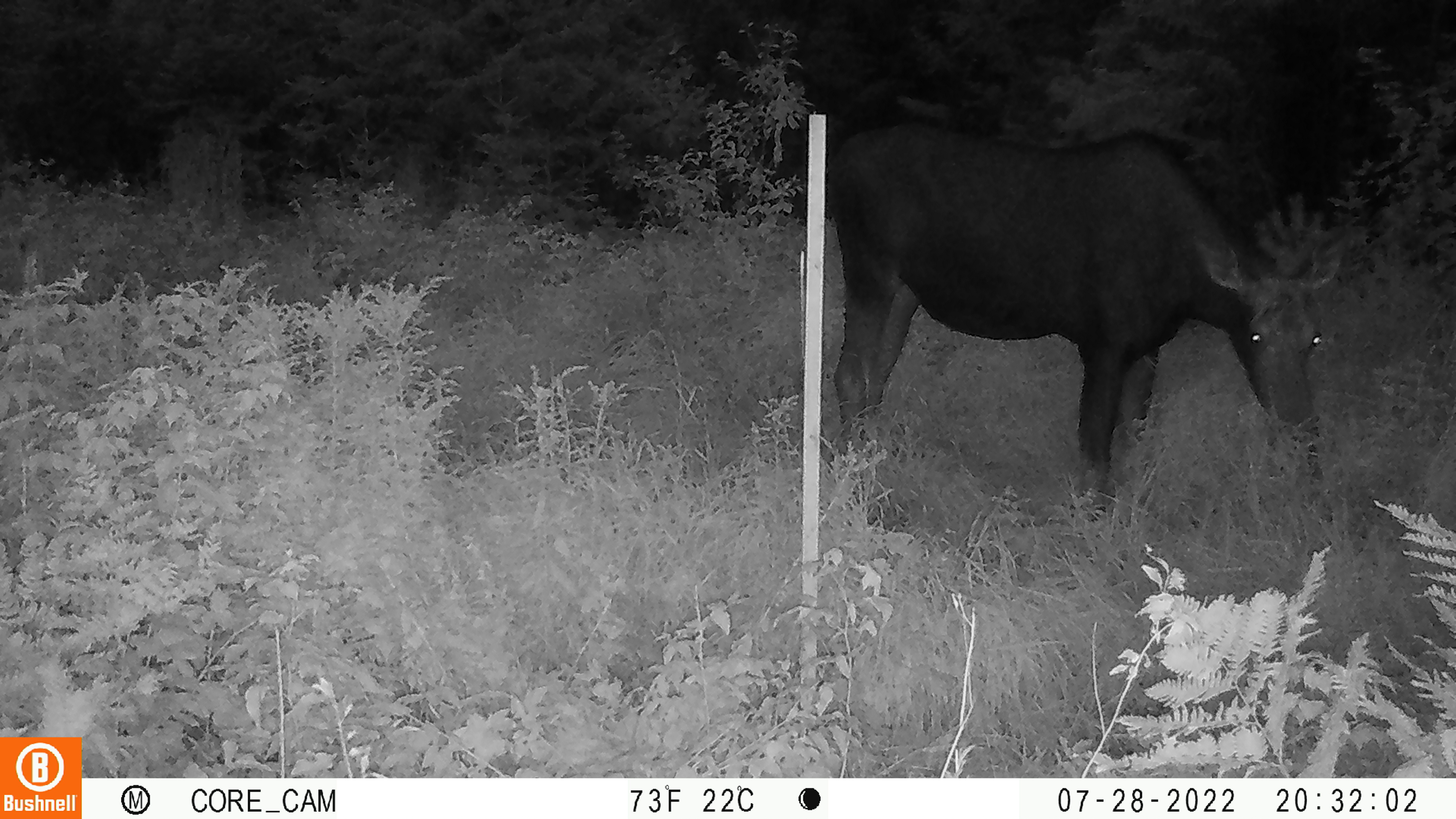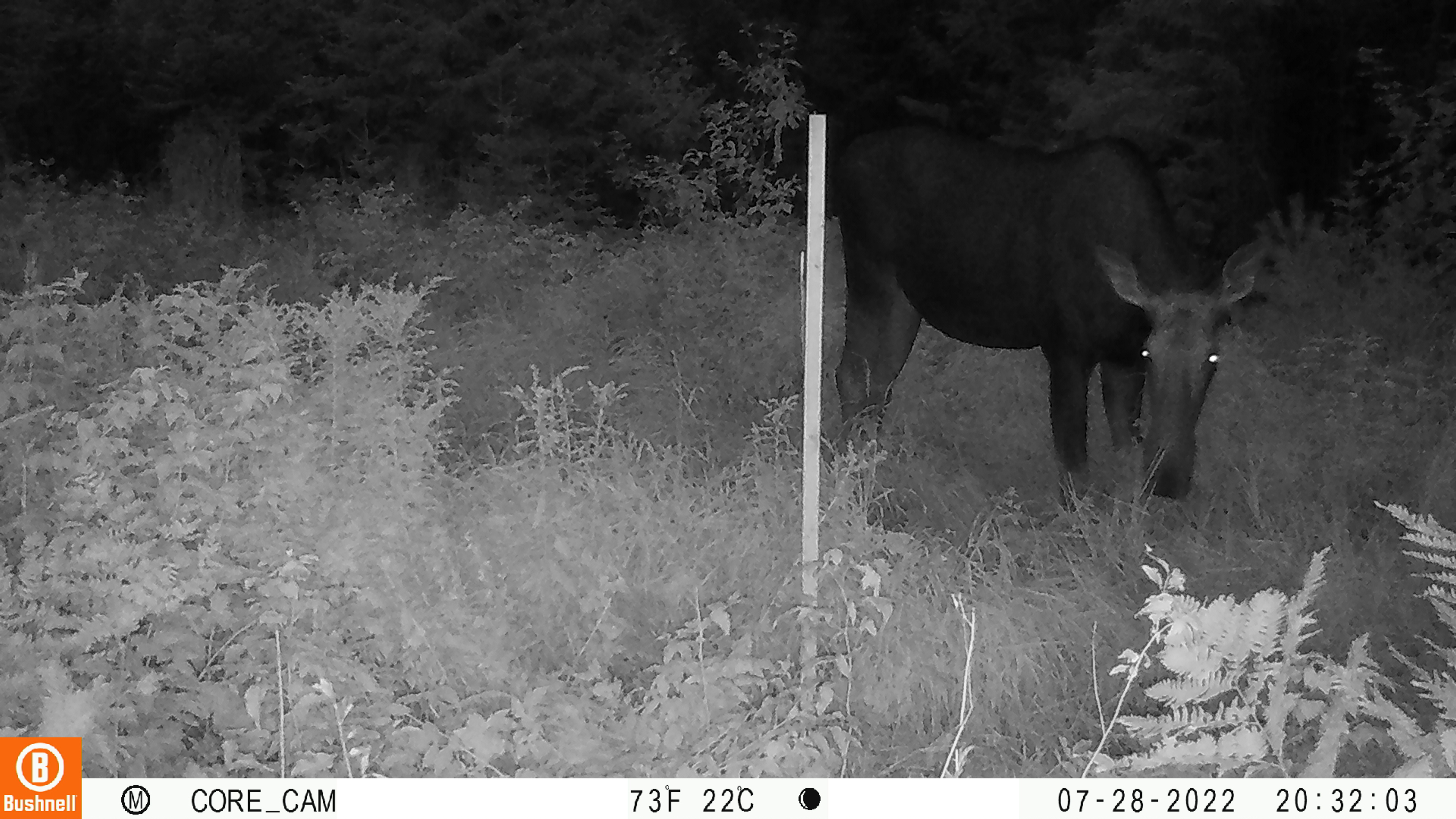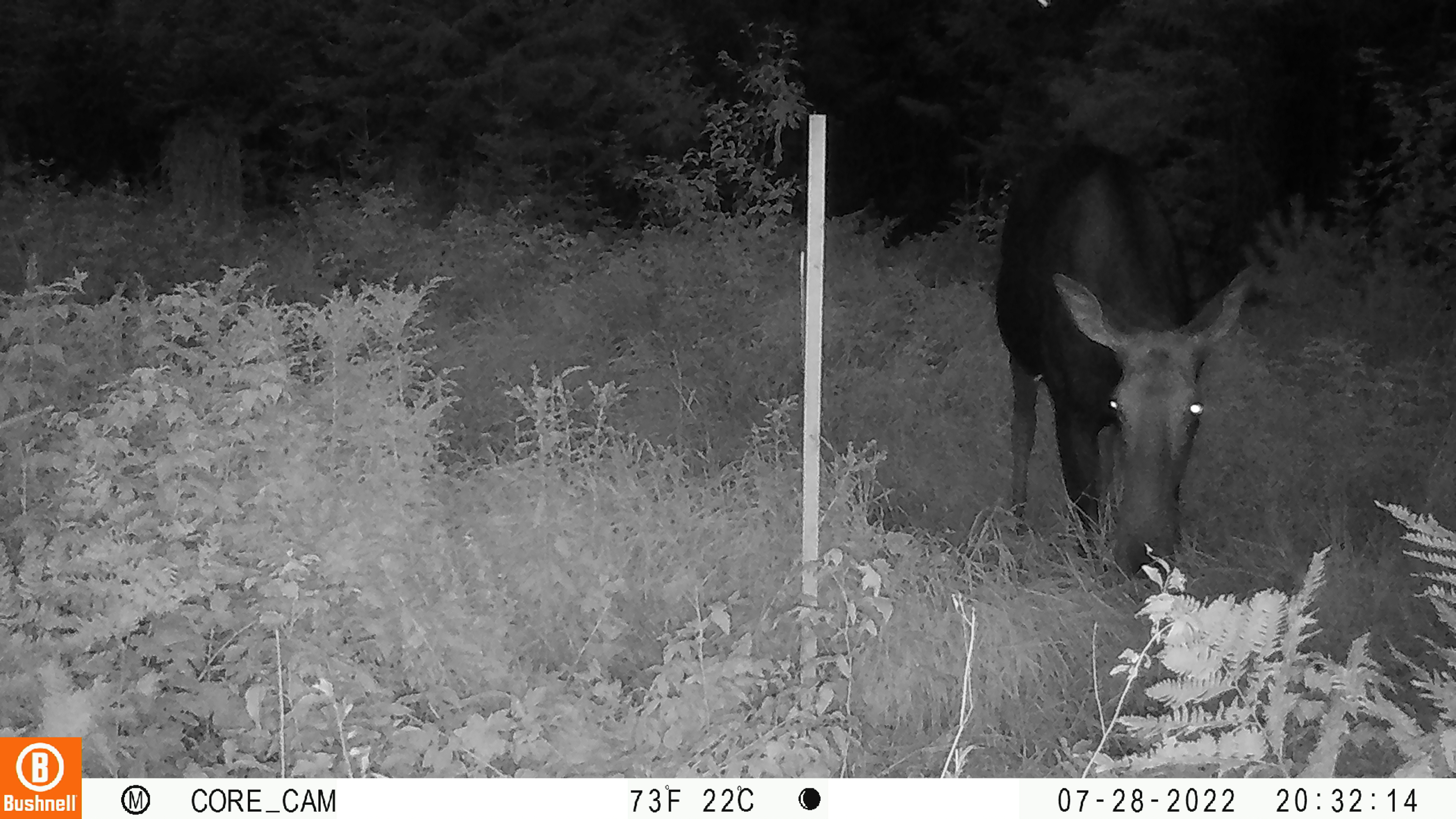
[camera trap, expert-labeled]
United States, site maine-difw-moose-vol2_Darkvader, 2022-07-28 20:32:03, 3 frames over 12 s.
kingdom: Animalia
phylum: Chordata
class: Mammalia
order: Artiodactyla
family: Cervidae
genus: Alces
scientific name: Alces alces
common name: moose